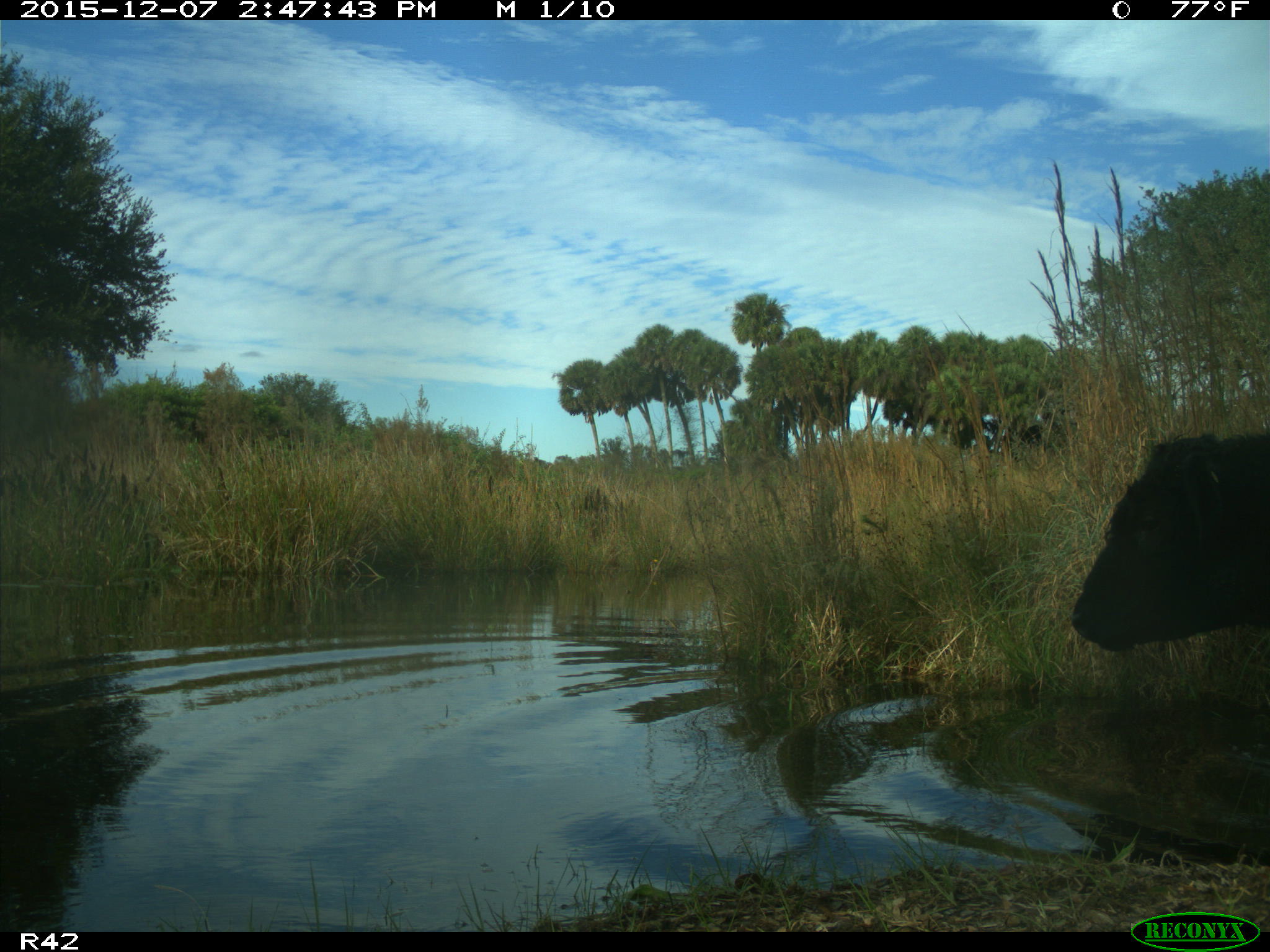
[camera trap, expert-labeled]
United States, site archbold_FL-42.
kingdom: Animalia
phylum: Chordata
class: Mammalia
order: Artiodactyla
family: Bovidae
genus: Bos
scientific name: Bos taurus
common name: domestic cow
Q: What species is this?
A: Bos taurus (domestic cow).